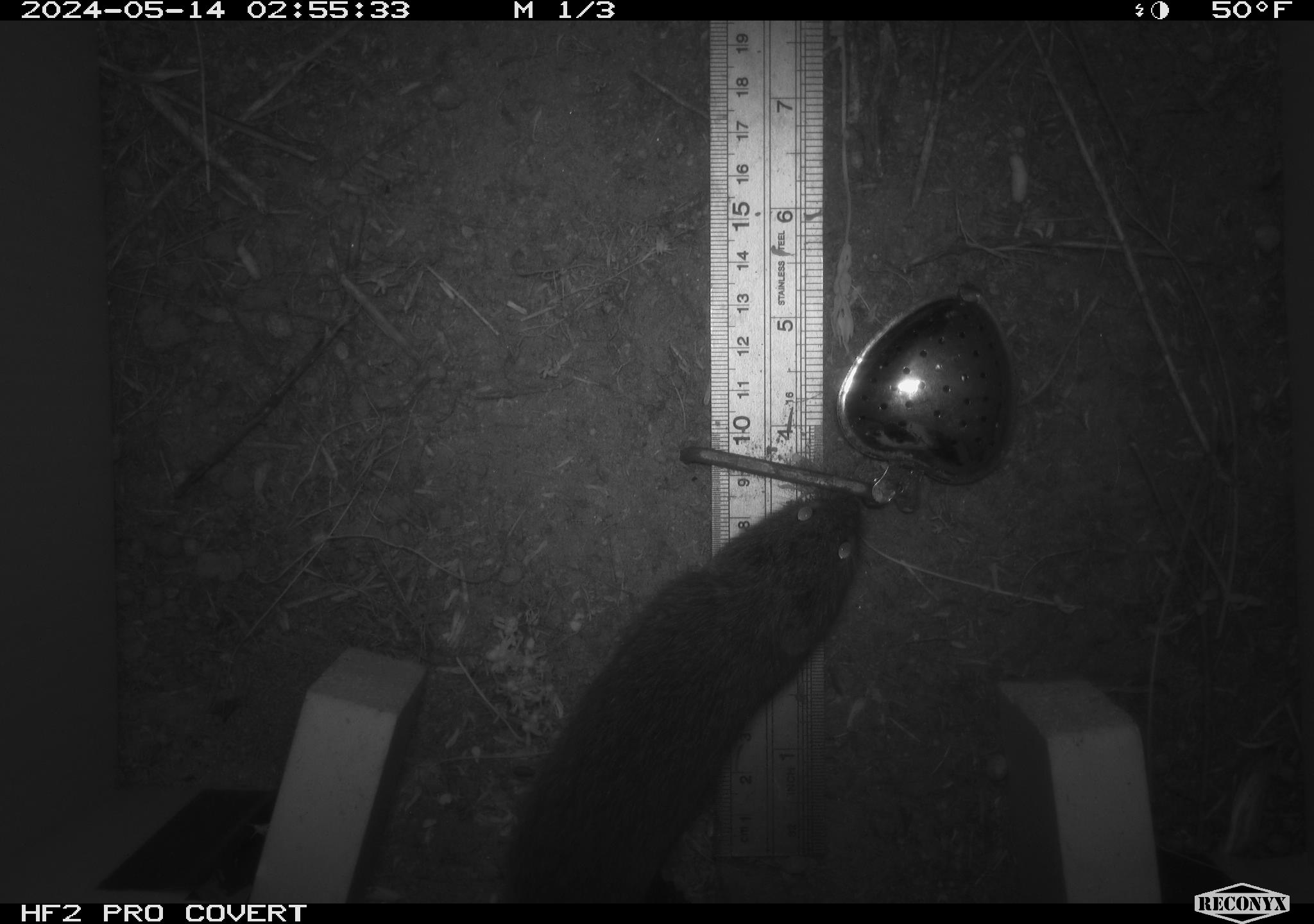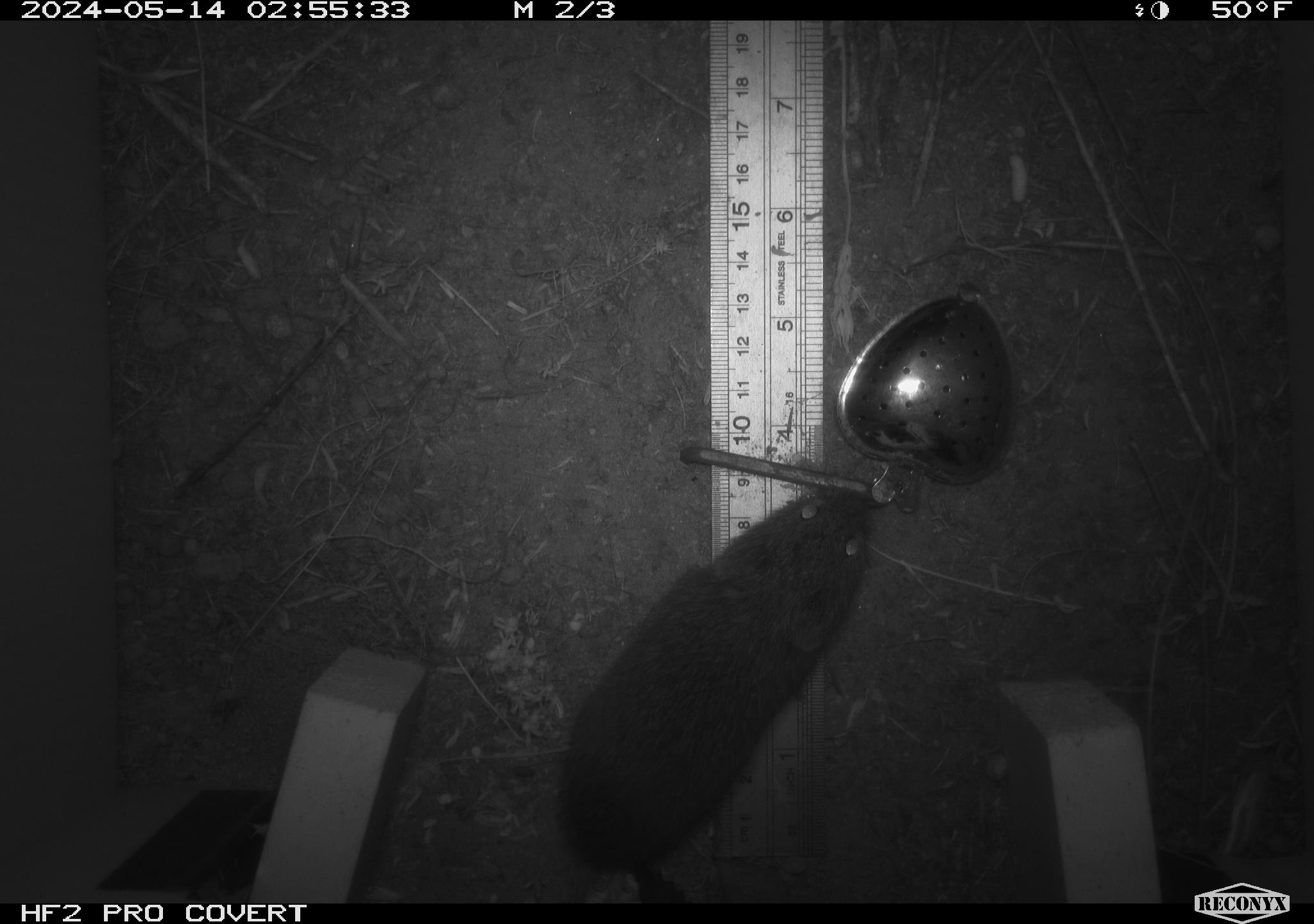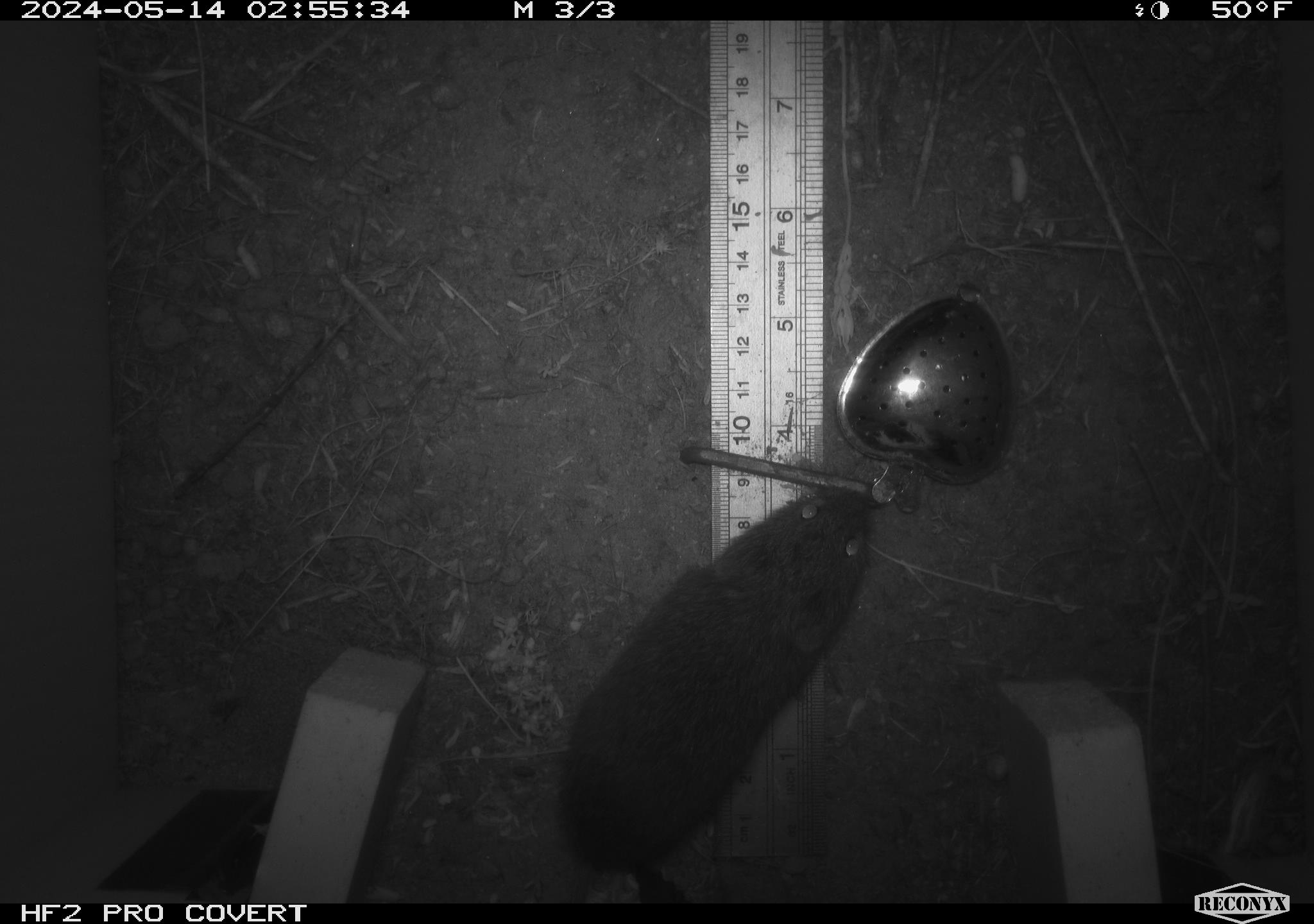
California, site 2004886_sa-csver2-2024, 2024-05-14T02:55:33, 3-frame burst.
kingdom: Animalia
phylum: Chordata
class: Mammalia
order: Rodentia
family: Cricetidae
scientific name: Arvicolinae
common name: voles, lemmings, and muskrats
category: arvicolinae subfamily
Arvicolinae subfamily (voles, lemmings, and muskrats) (Arvicolinae).